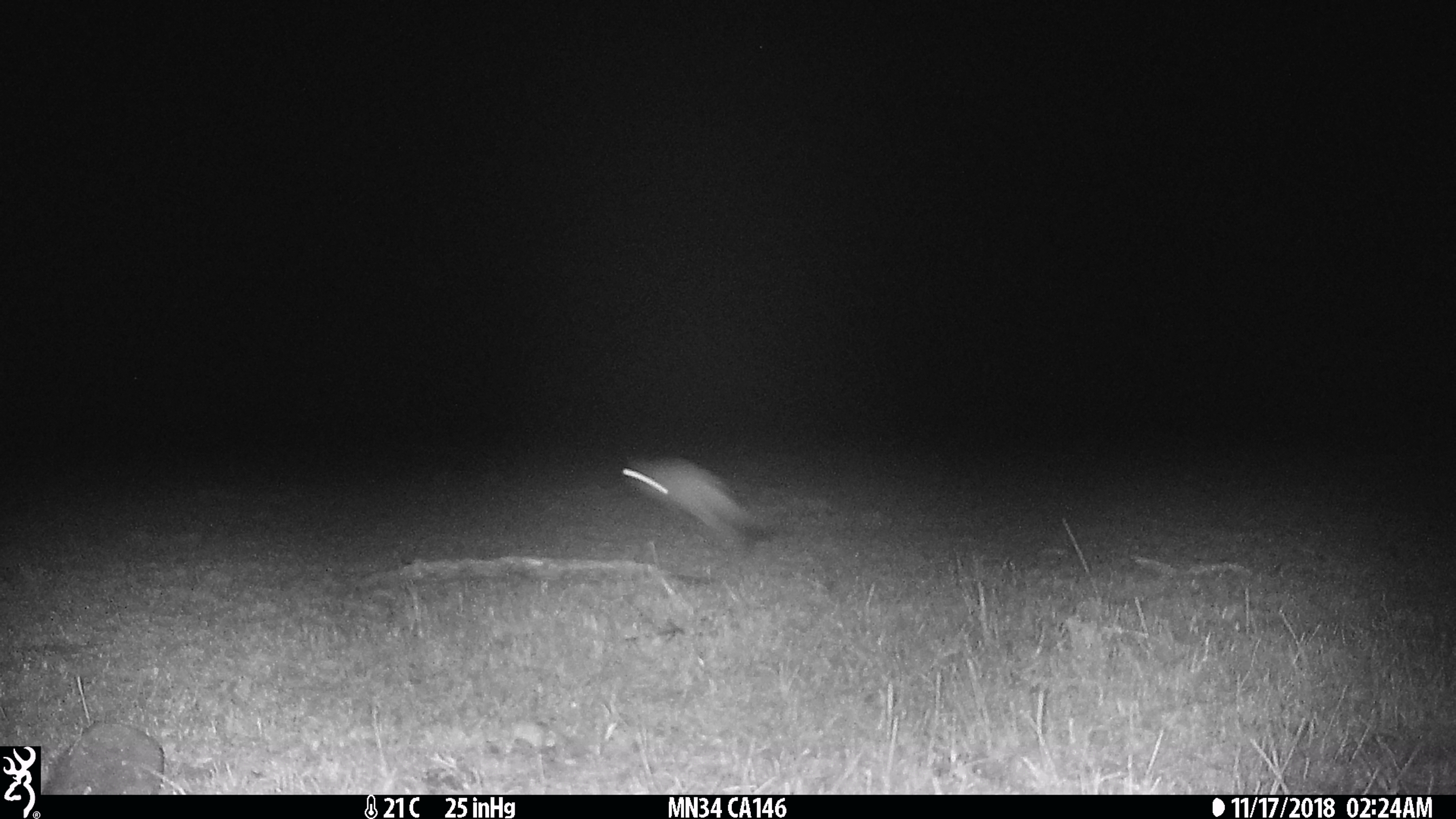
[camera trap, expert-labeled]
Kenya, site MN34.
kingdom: Animalia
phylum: Chordata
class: Mammalia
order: Rodentia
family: Pedetidae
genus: Pedetes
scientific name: Pedetes capensis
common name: springhare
Springhare (Pedetes capensis).